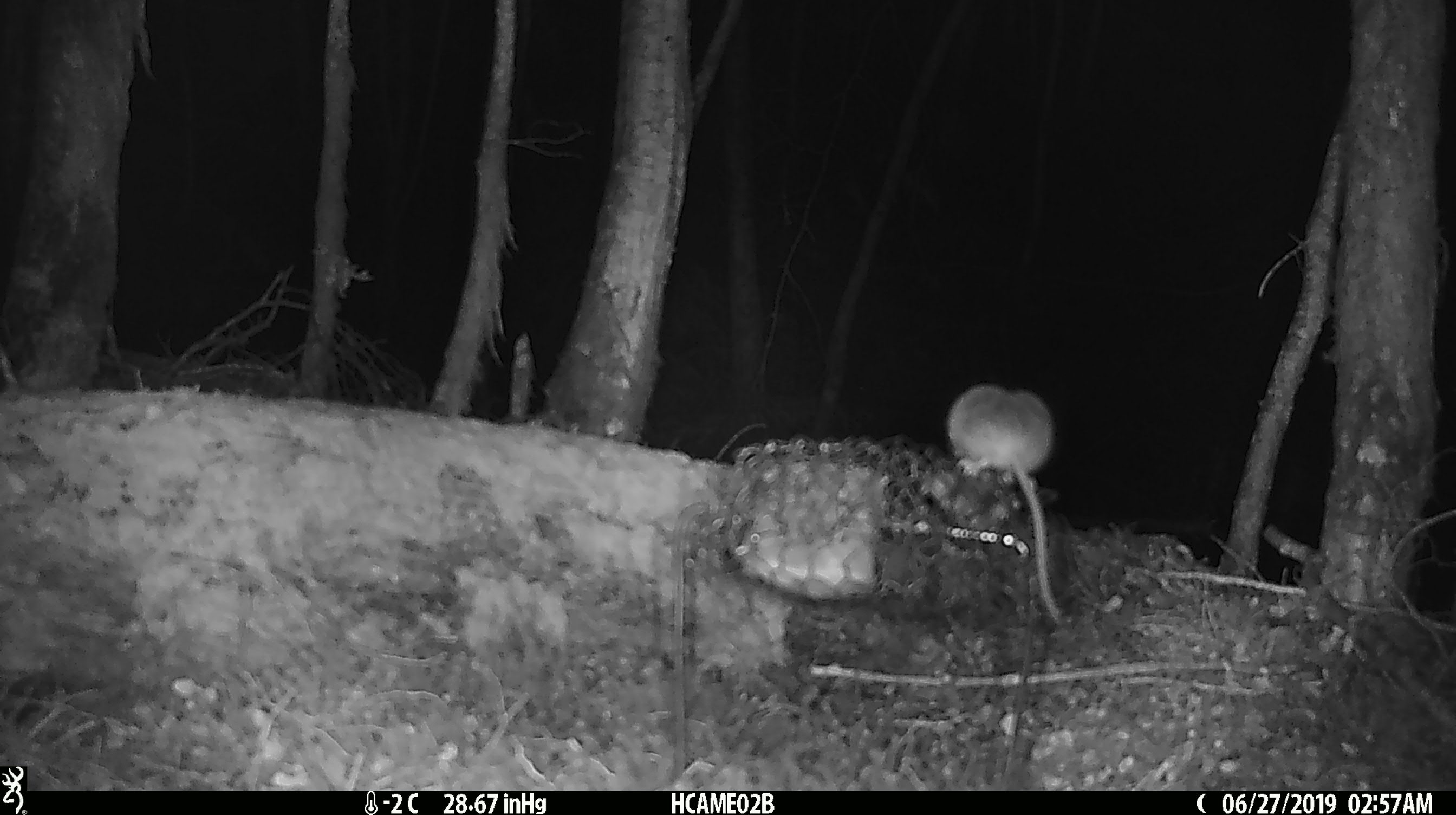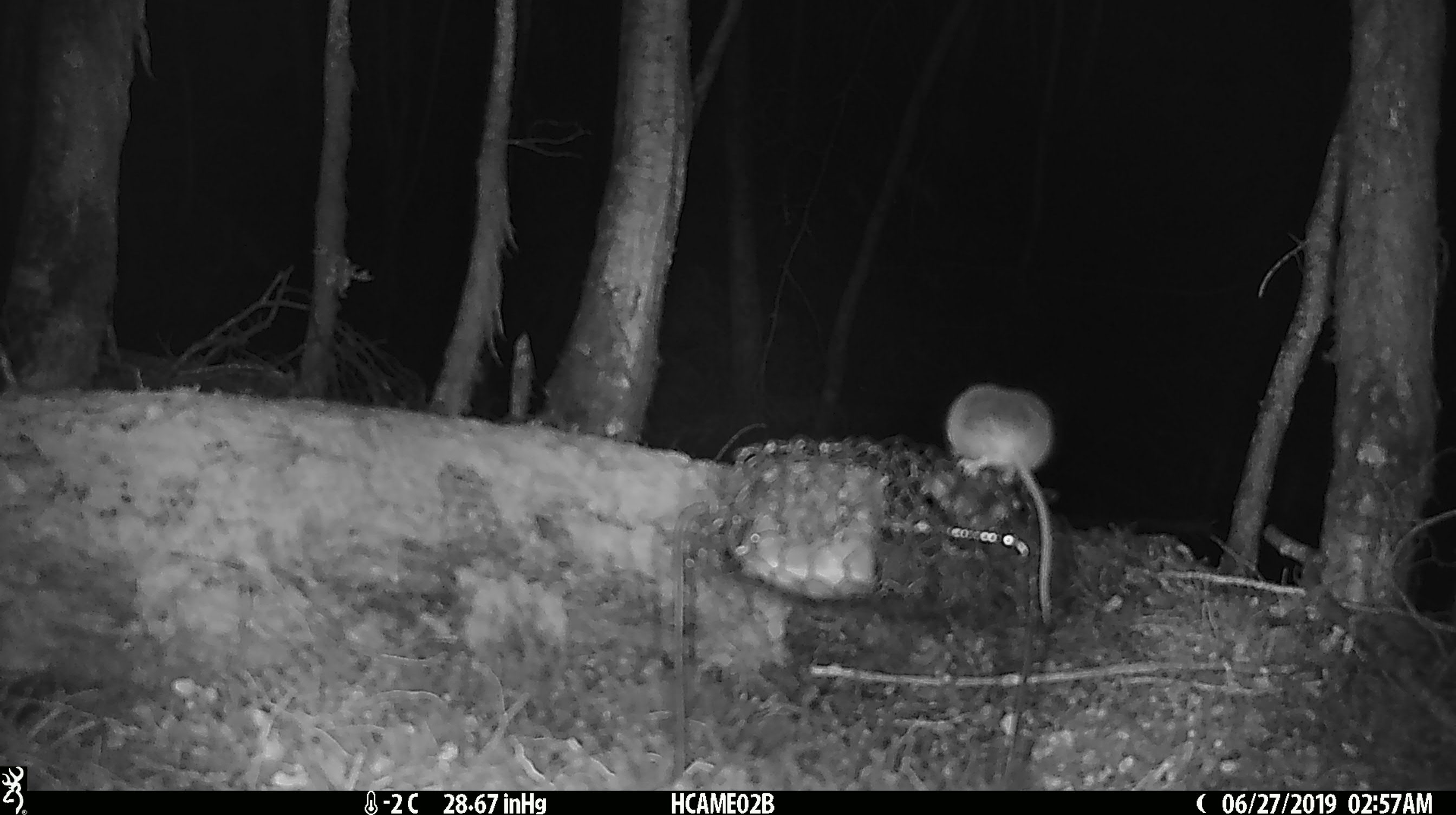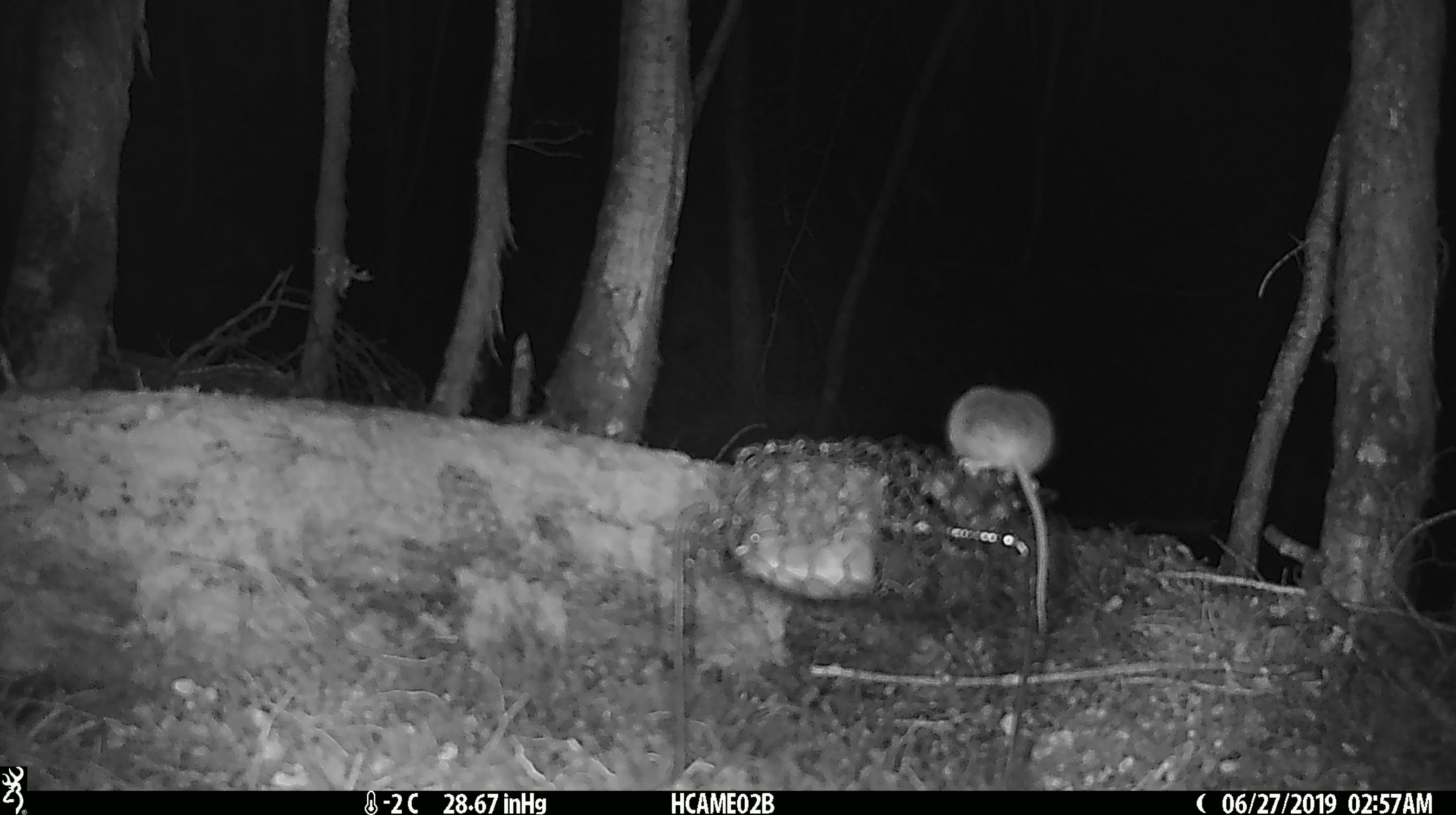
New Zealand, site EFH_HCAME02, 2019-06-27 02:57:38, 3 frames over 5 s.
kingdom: Animalia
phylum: Chordata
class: Mammalia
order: Rodentia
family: Muridae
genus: Mus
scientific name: Mus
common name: mouse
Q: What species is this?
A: Mouse (Mus).